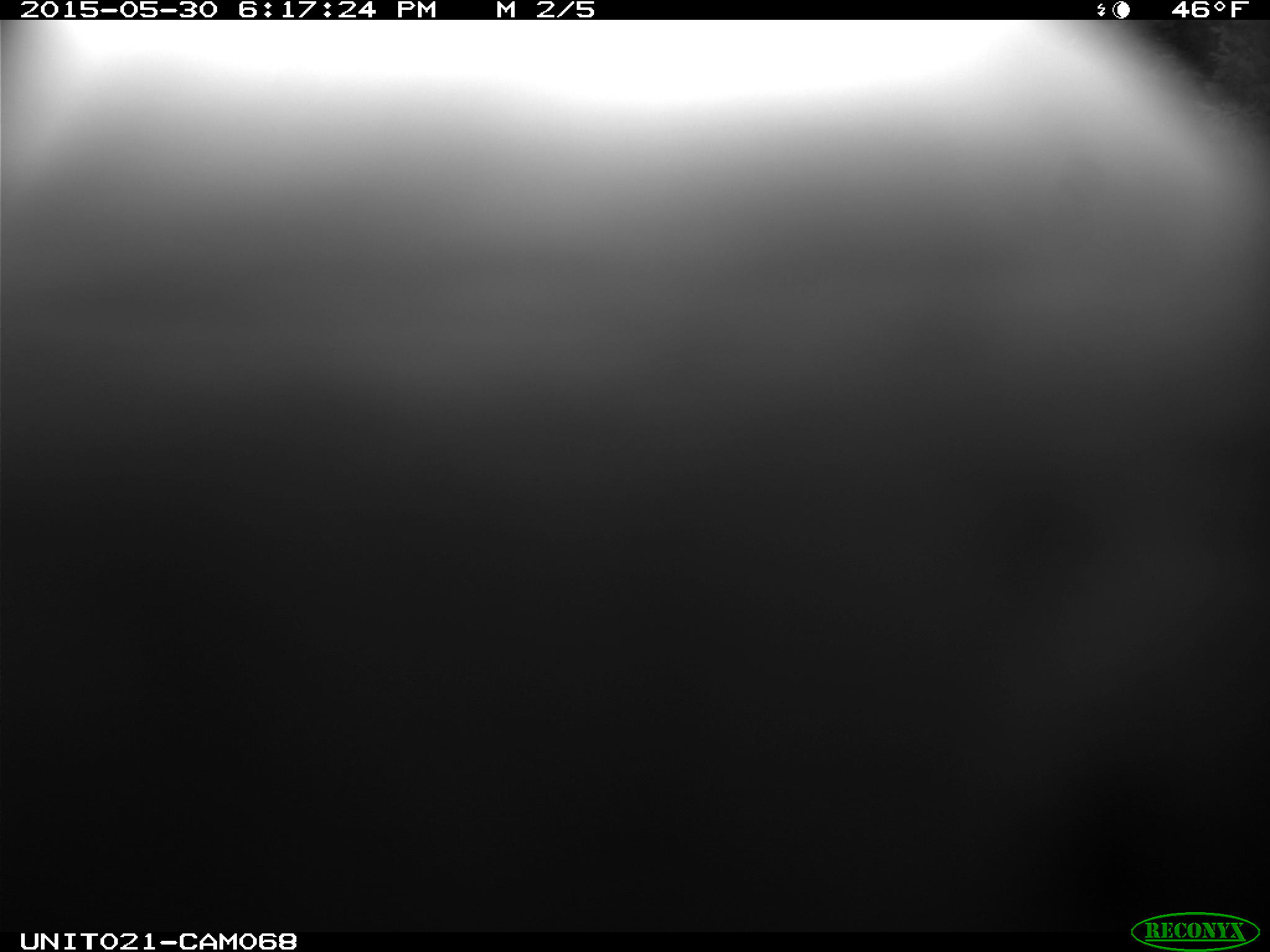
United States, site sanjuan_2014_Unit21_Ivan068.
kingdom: Animalia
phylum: Chordata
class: Aves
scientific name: Aves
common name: birds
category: unidentified bird